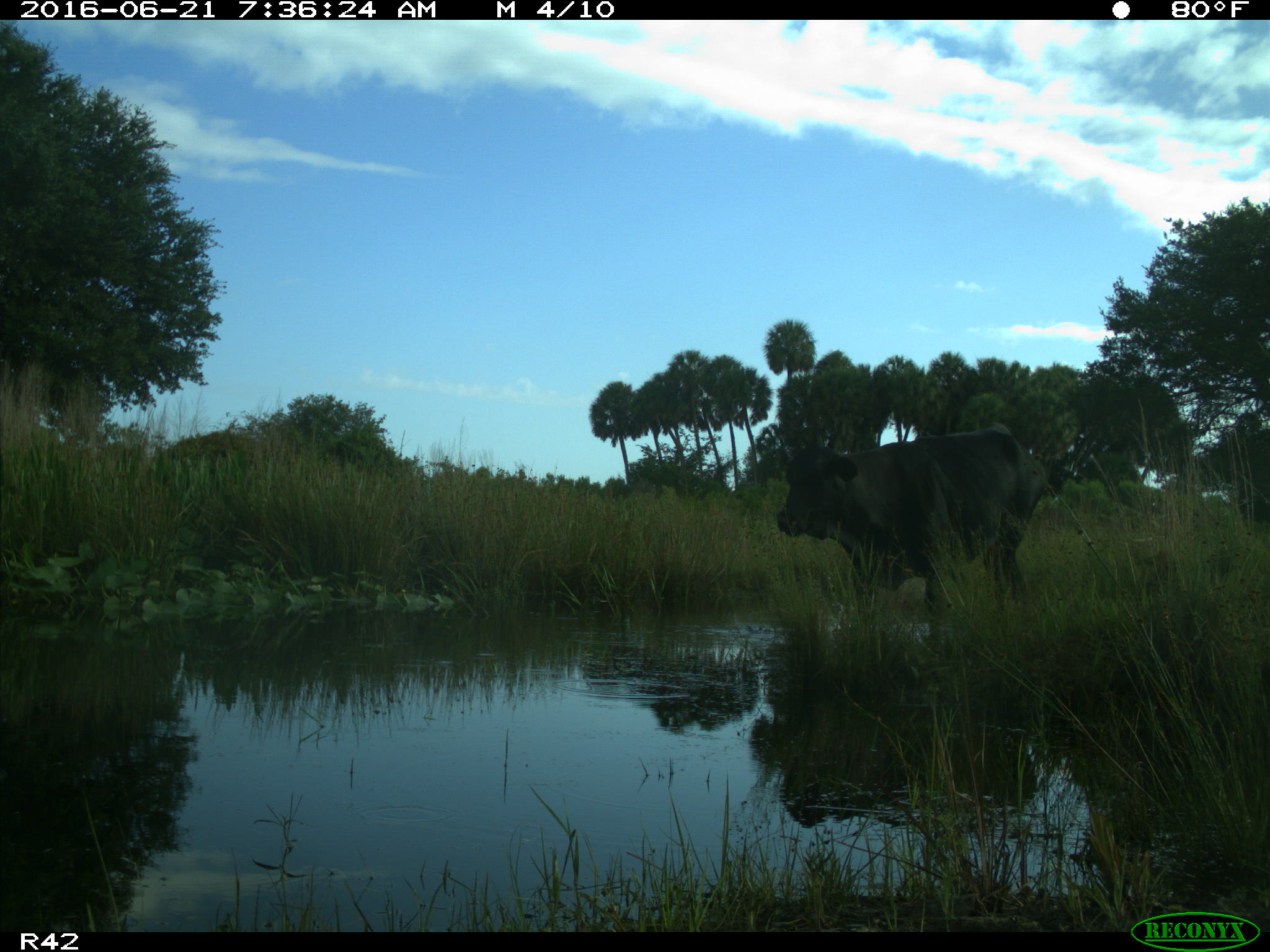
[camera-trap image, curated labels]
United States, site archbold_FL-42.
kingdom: Animalia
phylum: Chordata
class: Mammalia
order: Artiodactyla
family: Bovidae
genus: Bos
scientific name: Bos taurus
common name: domestic cow